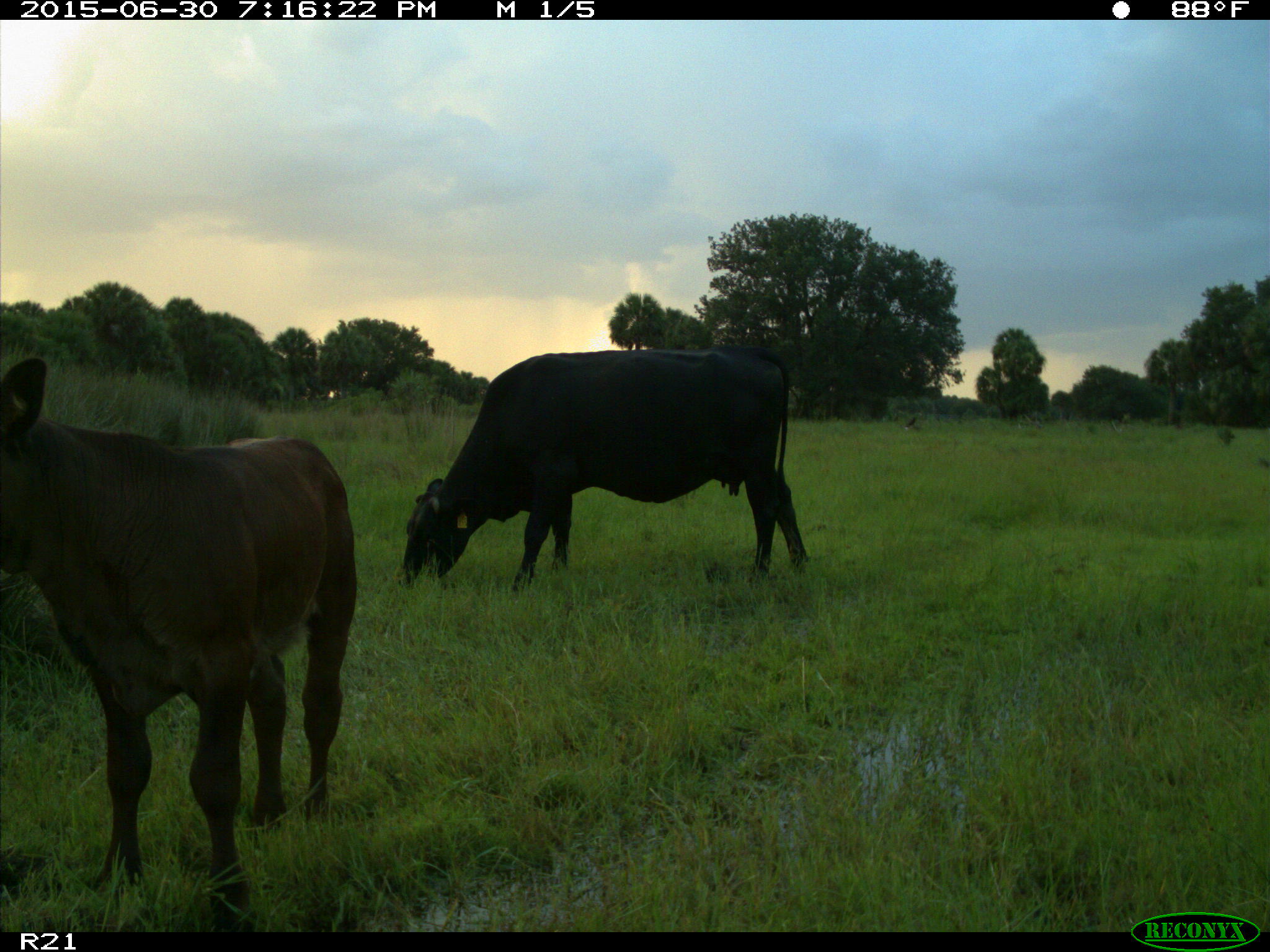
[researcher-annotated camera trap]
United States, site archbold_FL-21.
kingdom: Animalia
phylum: Chordata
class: Mammalia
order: Artiodactyla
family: Bovidae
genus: Bos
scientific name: Bos taurus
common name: domestic cow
Bos taurus (domestic cow).